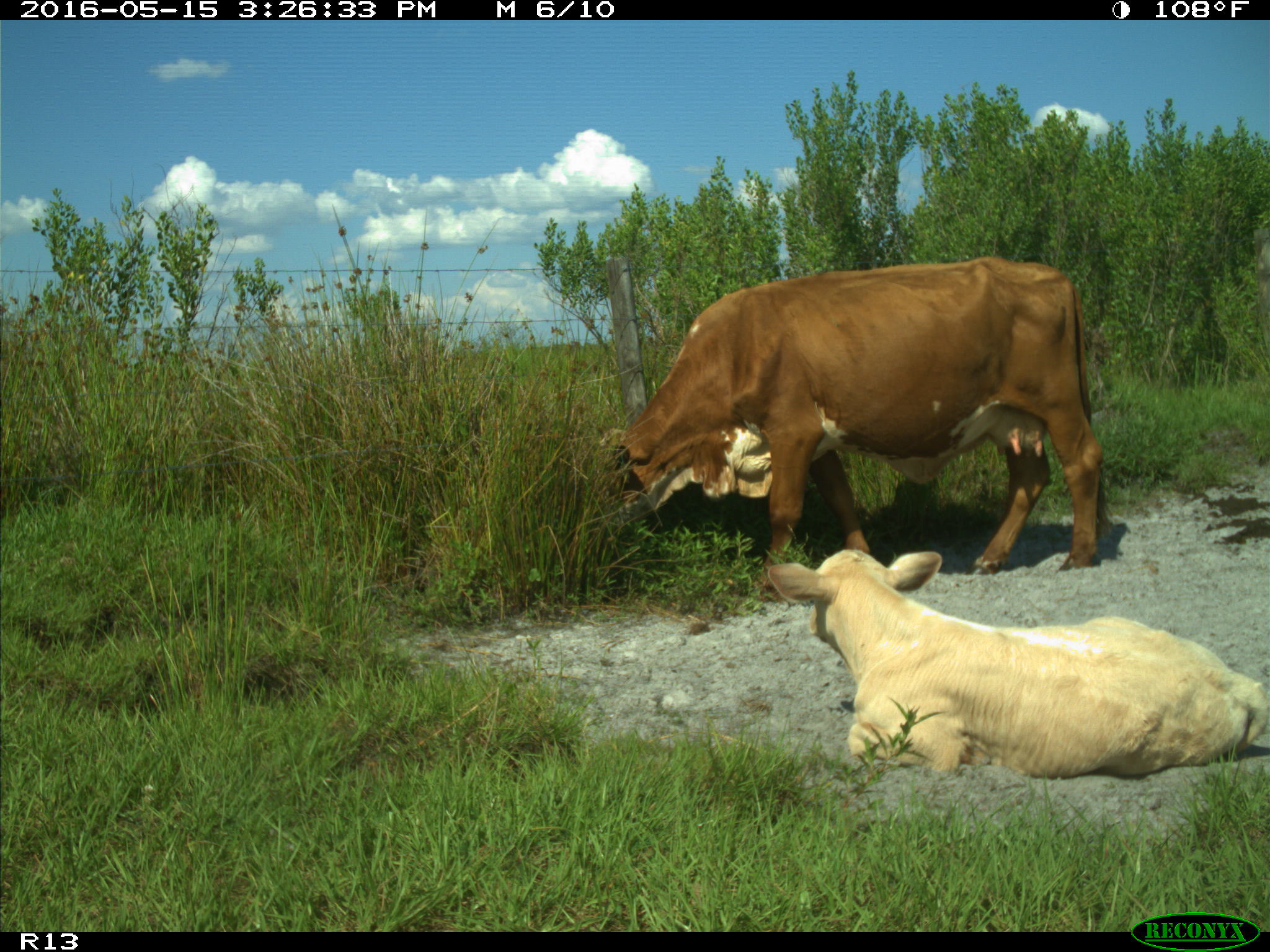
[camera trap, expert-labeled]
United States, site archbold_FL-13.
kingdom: Animalia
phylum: Chordata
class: Mammalia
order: Artiodactyla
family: Bovidae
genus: Bos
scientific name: Bos taurus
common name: domestic cow